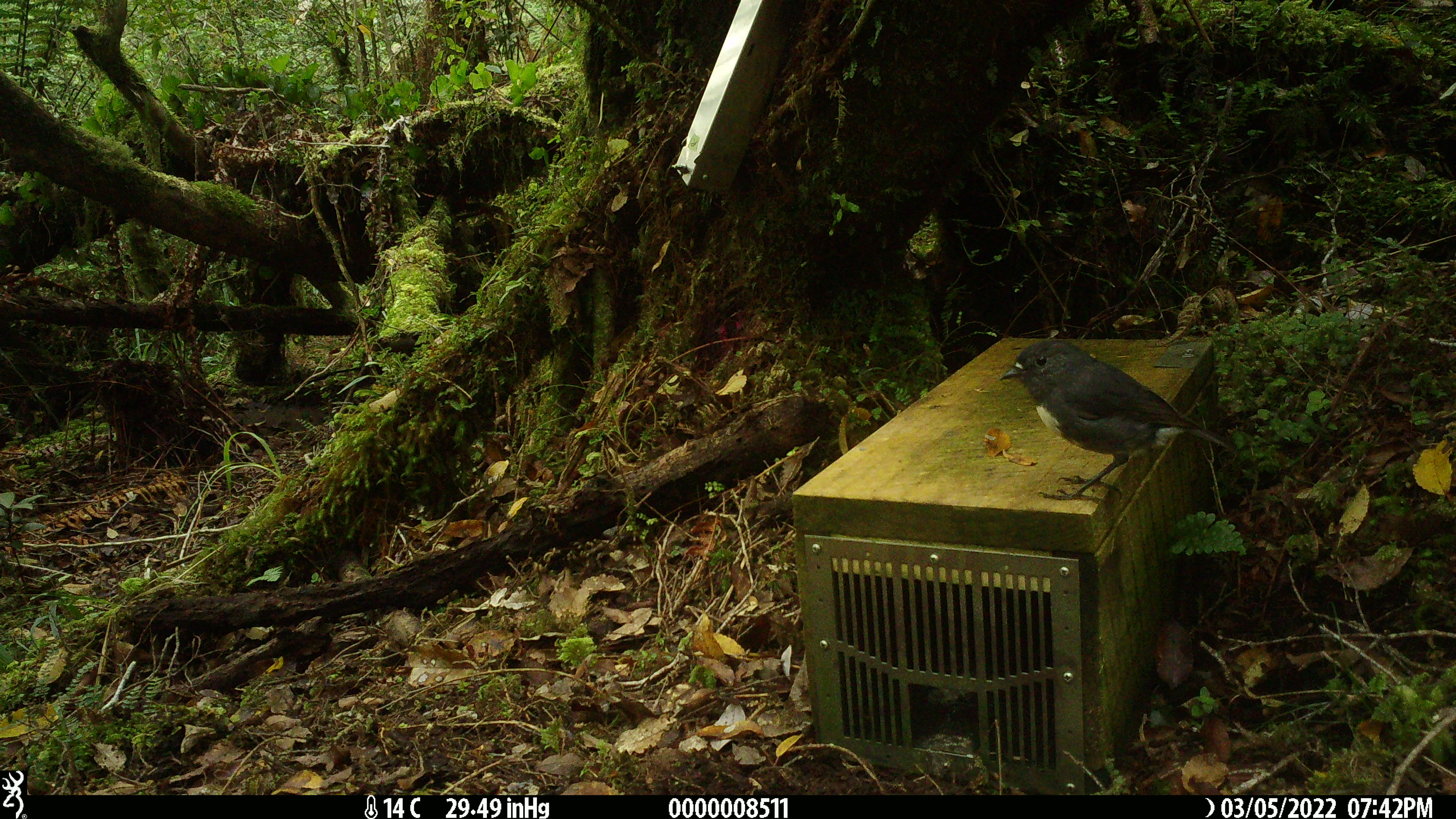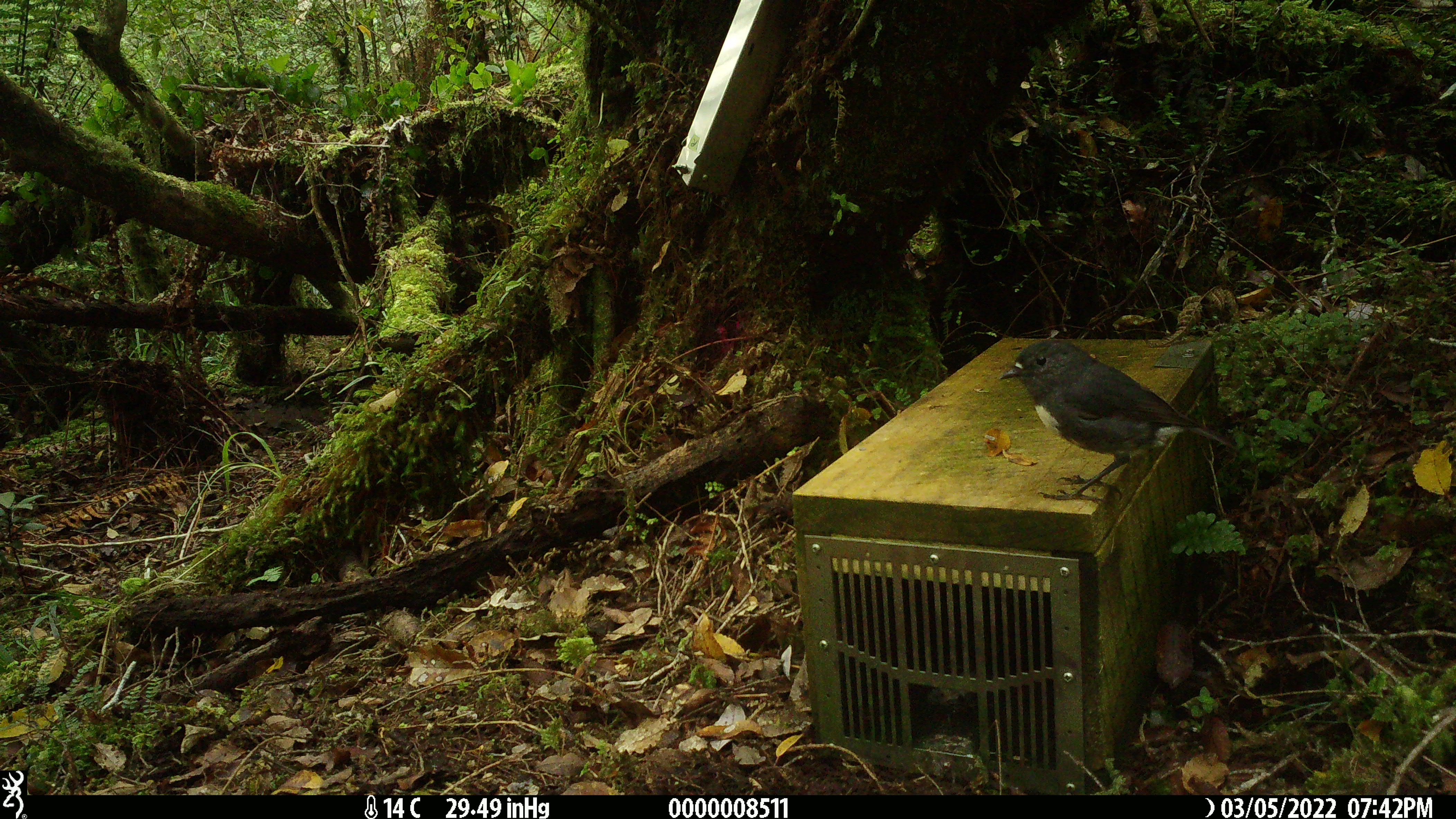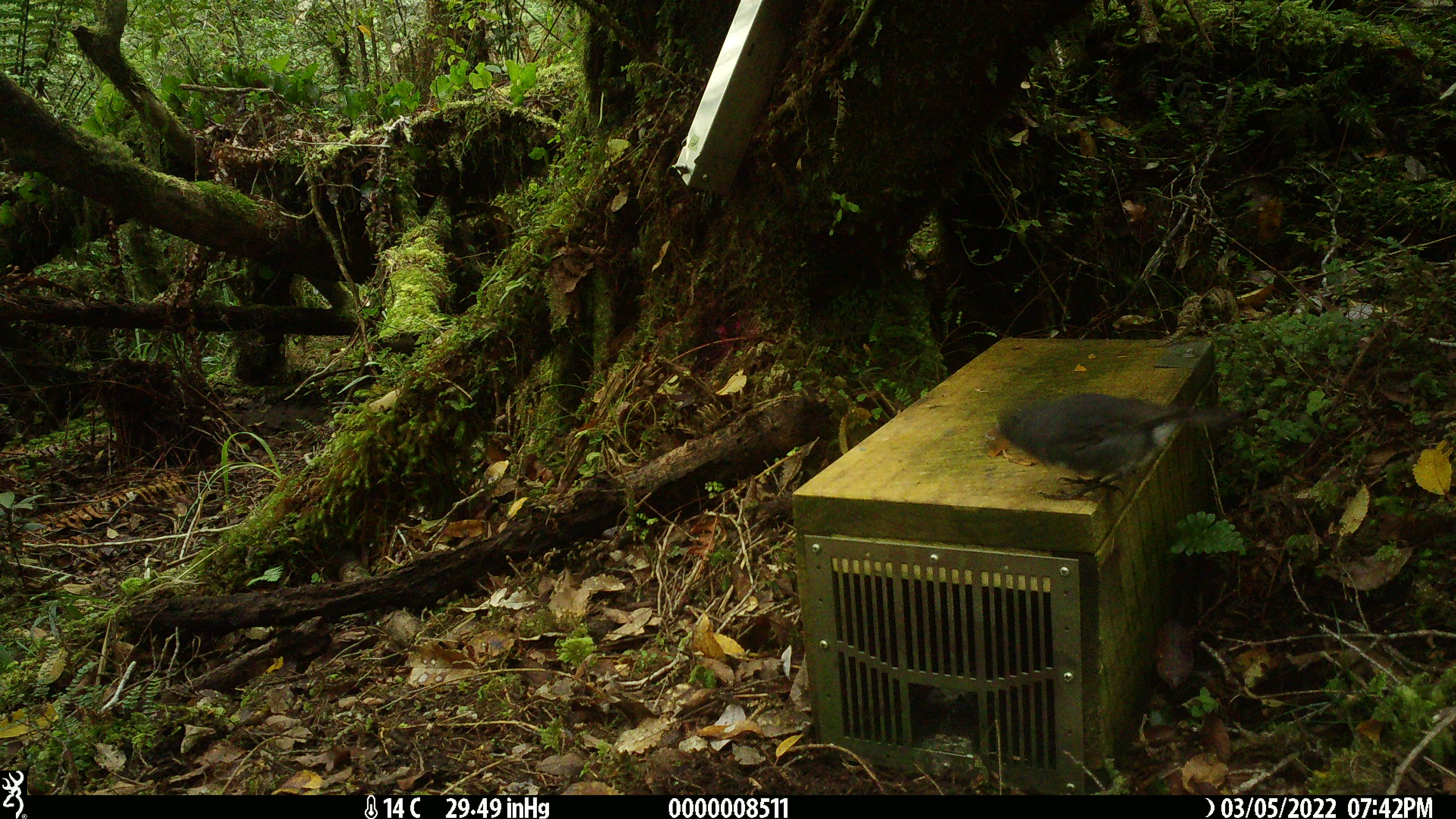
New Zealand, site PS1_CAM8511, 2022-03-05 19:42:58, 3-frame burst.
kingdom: Animalia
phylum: Chordata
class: Aves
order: Passeriformes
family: Petroicidae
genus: Petroica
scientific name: Petroica australis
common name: new zealand robin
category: robin